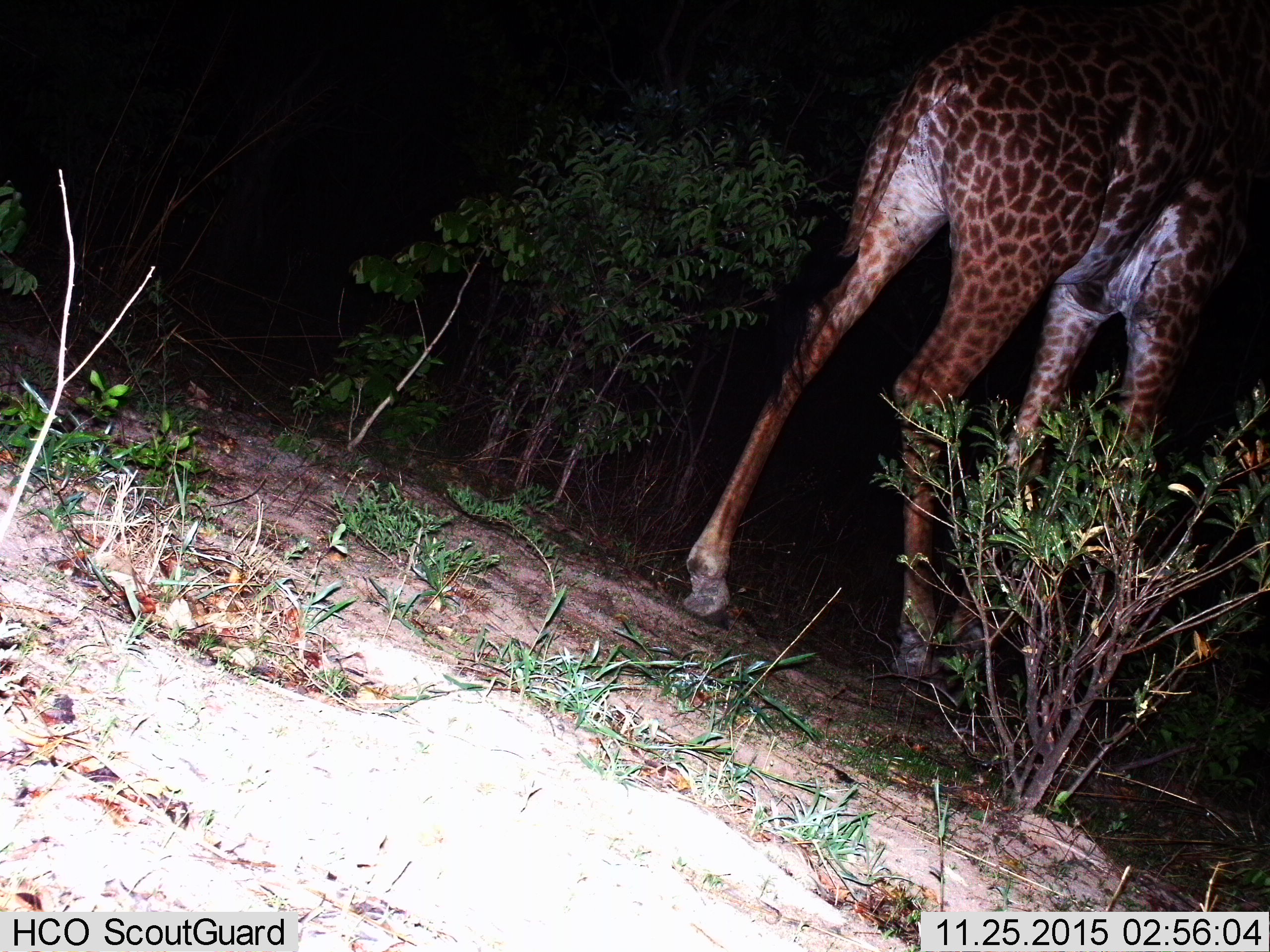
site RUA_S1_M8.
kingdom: Animalia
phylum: Chordata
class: Mammalia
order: Artiodactyla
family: Giraffidae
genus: Giraffa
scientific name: Giraffa camelopardalis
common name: giraffe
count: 1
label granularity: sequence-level